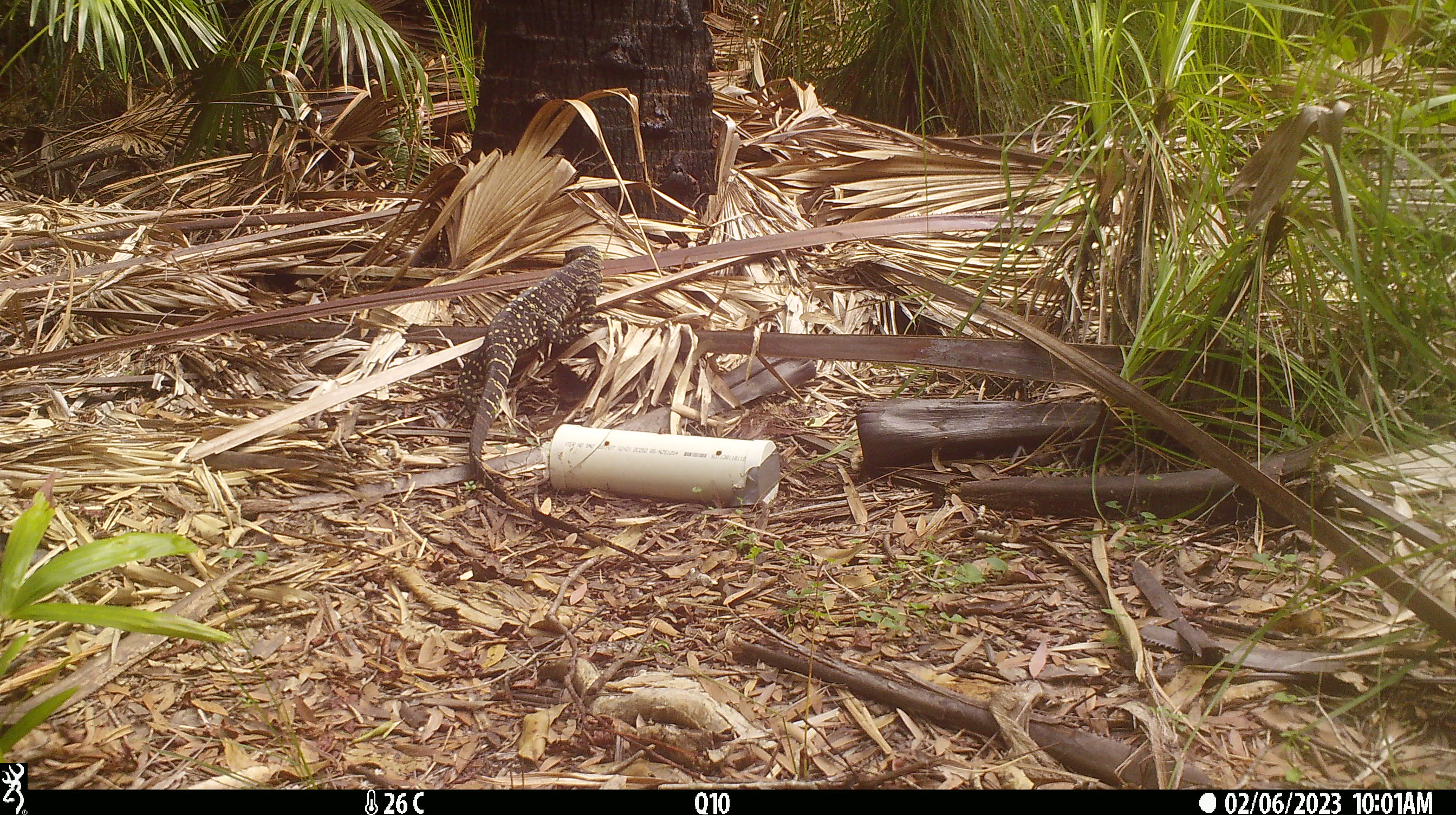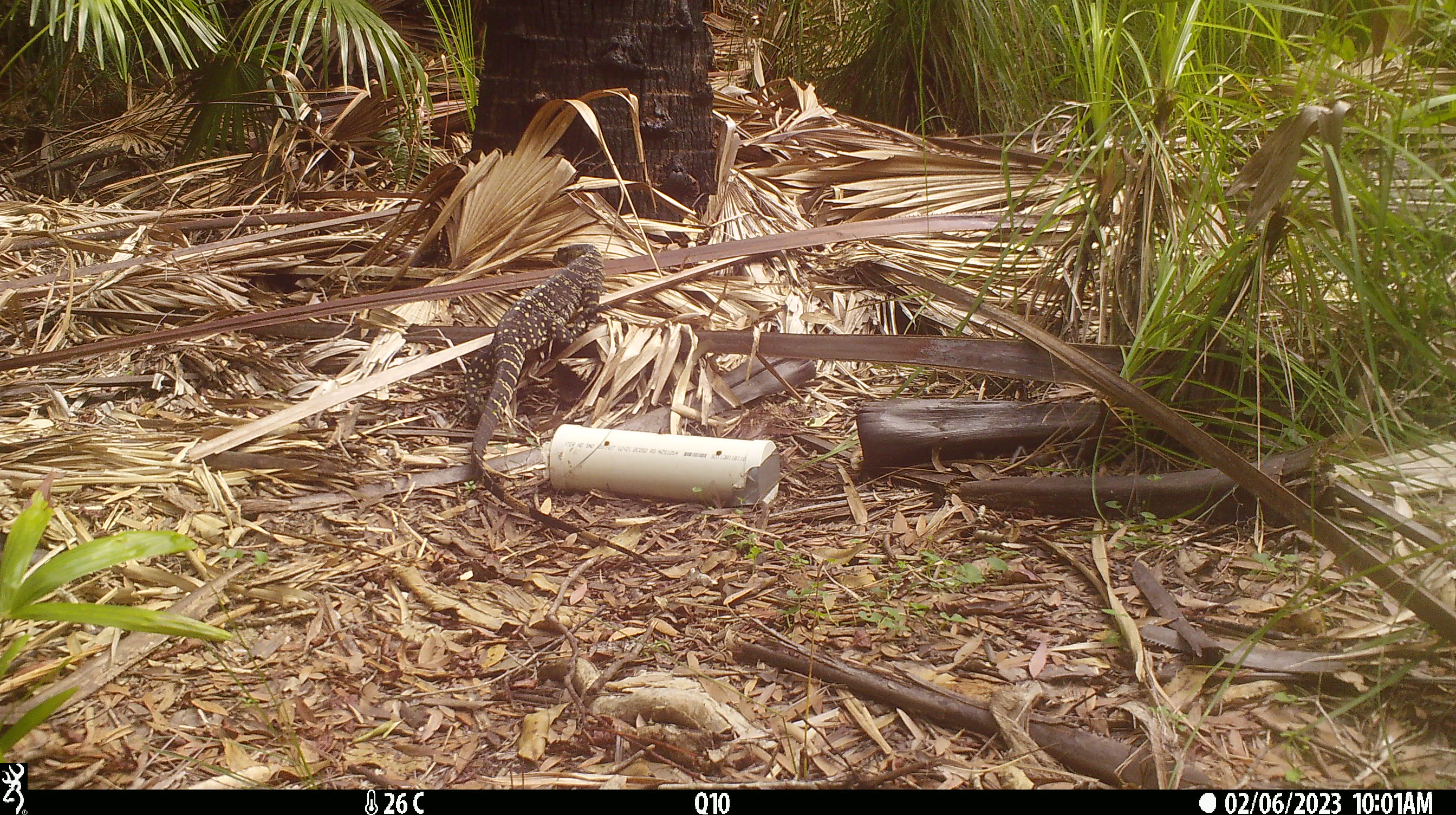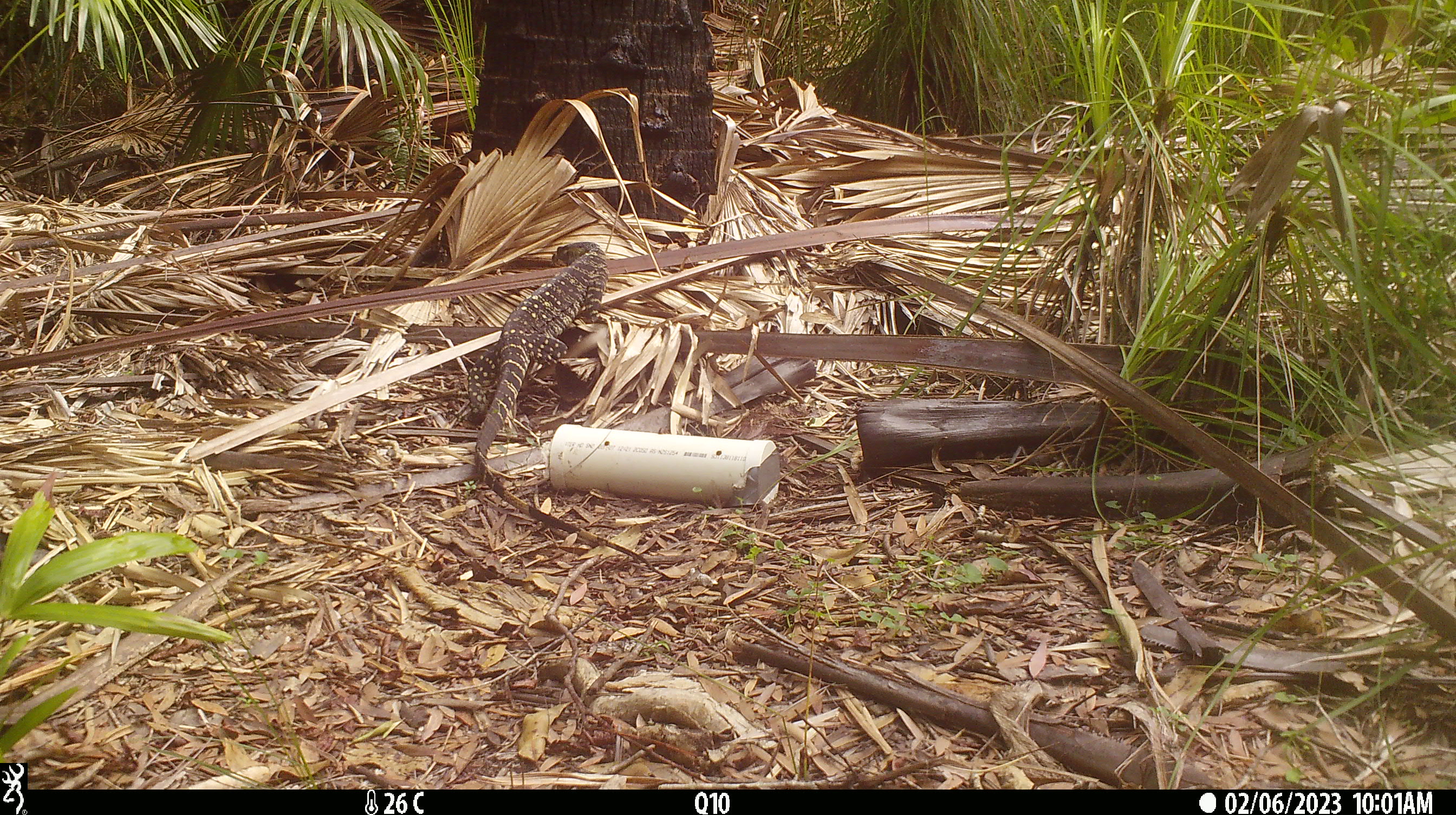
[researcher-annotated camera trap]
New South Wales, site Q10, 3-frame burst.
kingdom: Animalia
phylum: Chordata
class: Reptilia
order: Squamata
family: Varanidae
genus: Varanus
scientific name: Varanus varius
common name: lace monitor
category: goanna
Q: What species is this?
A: Goanna (lace monitor) (Varanus varius).